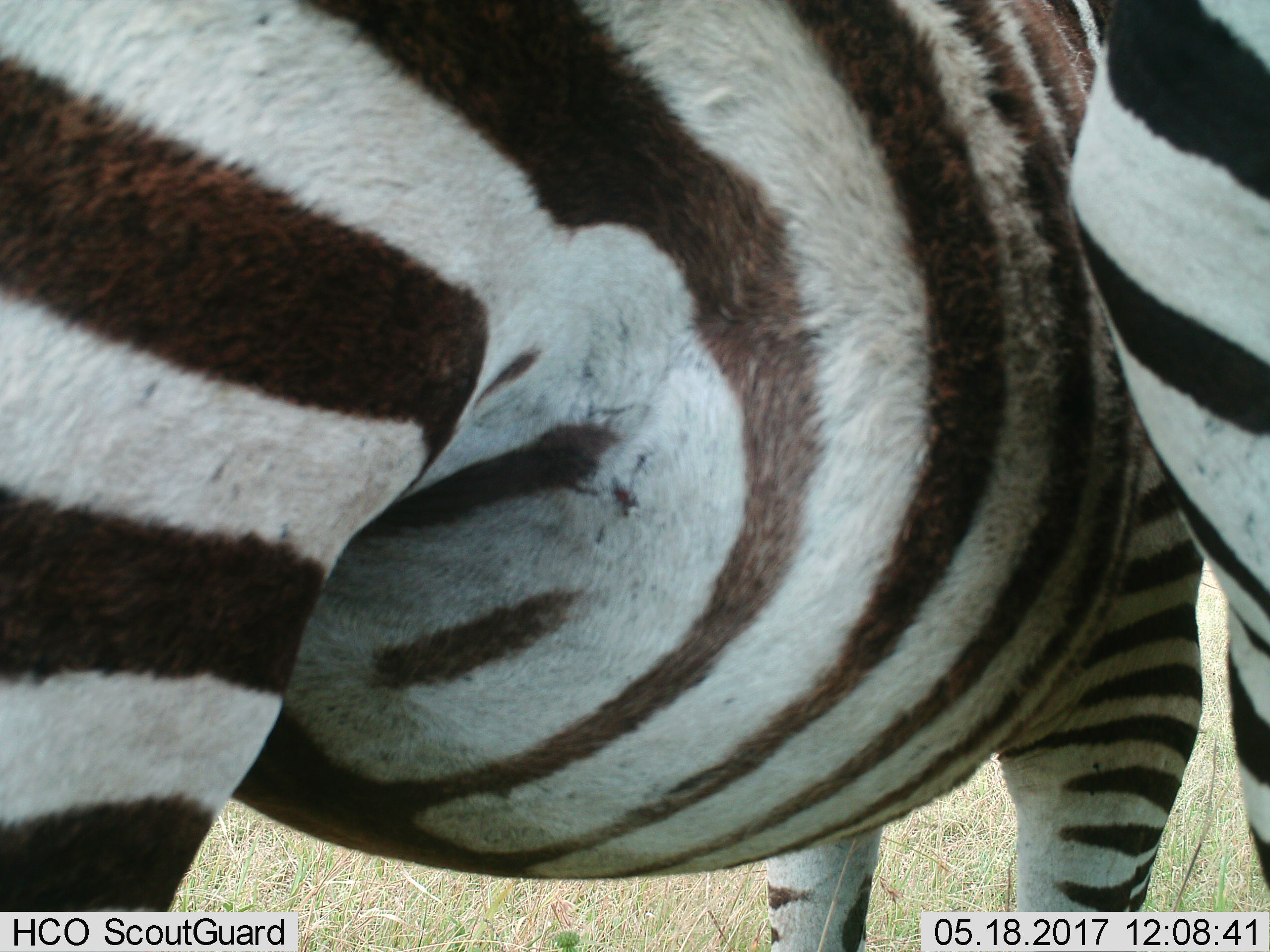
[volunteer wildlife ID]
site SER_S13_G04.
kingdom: Animalia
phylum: Chordata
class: Mammalia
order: Perissodactyla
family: Equidae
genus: Equus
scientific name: Equus quagga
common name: plains zebra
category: zebraplains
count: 2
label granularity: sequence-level